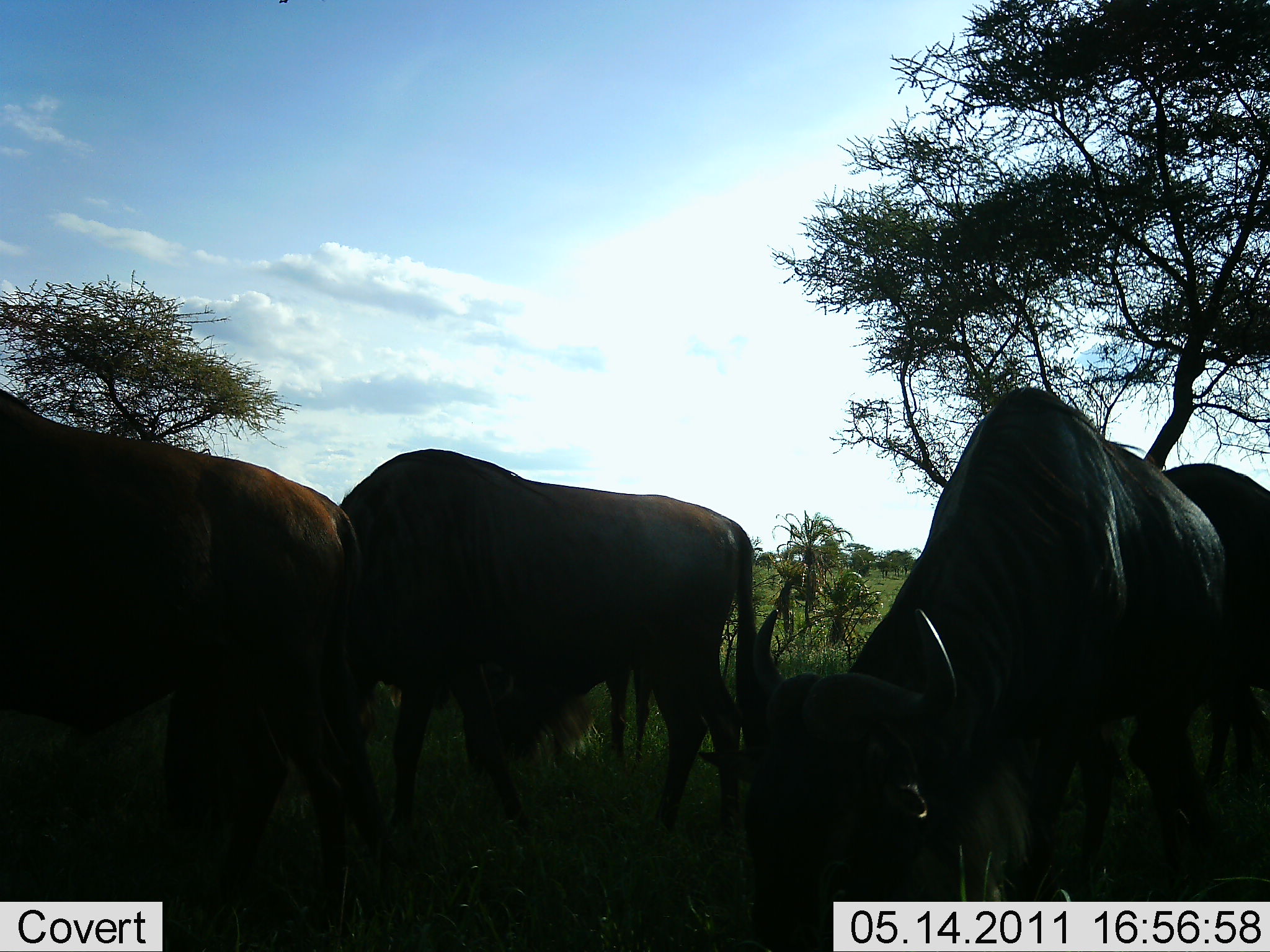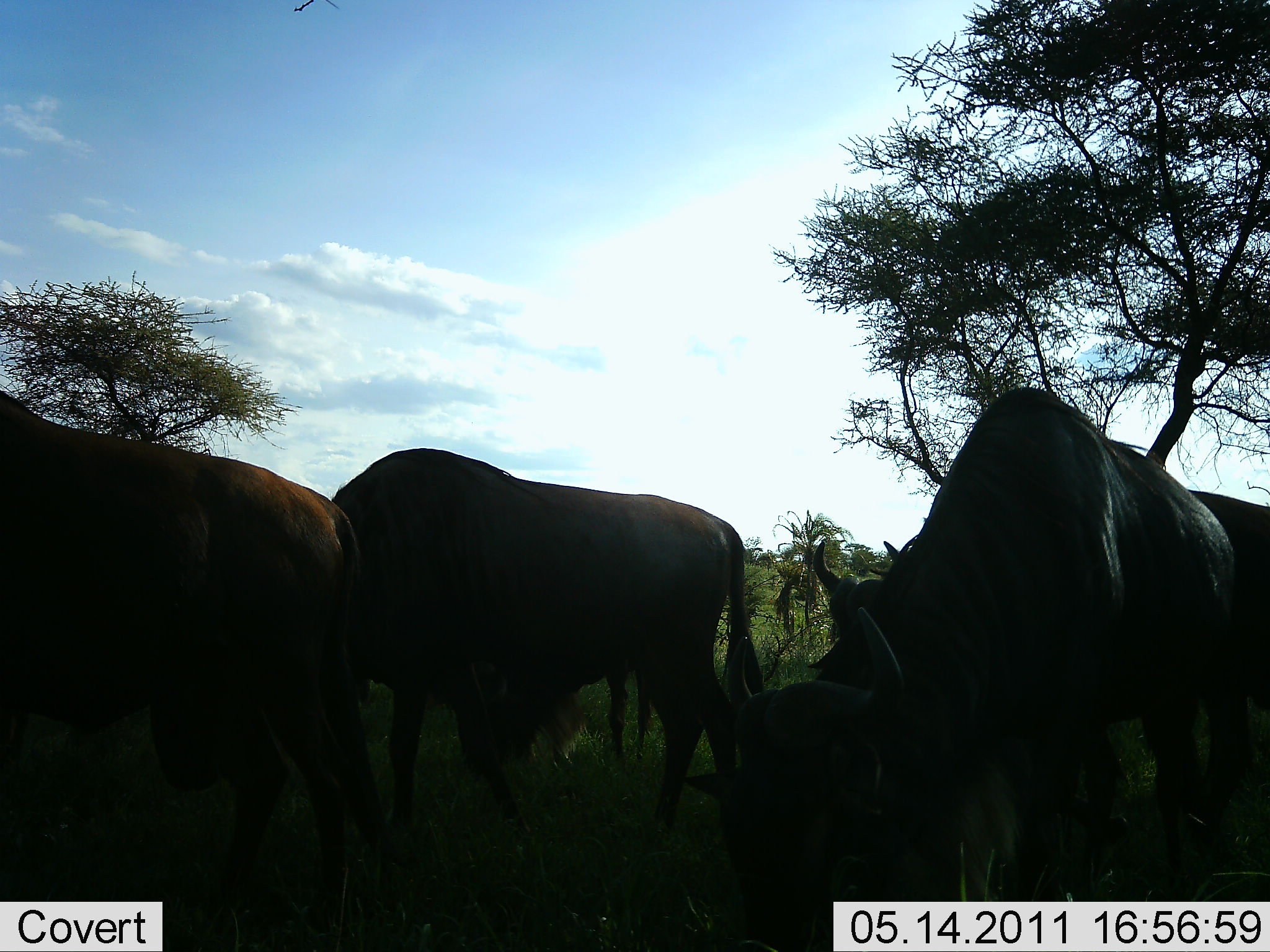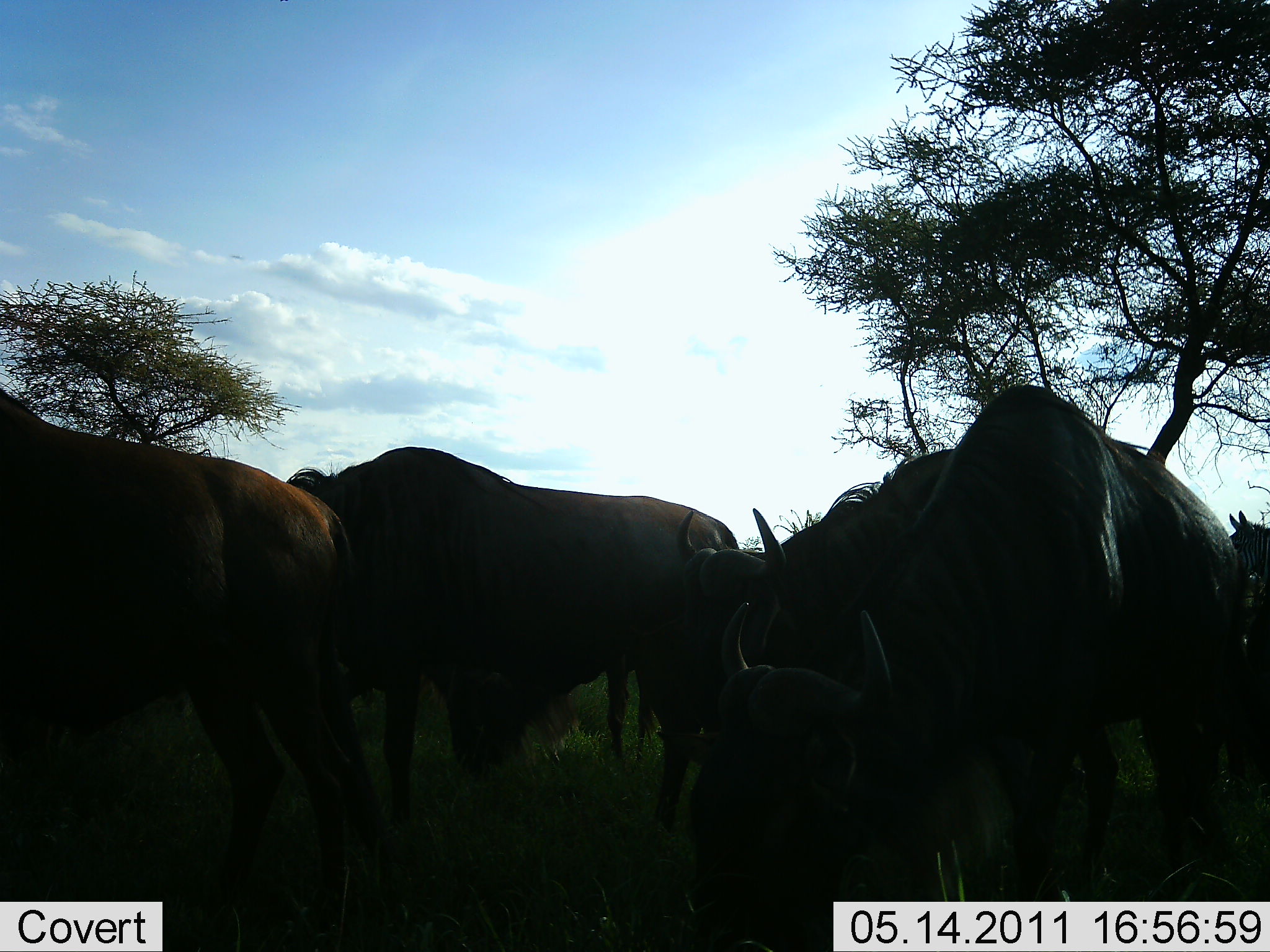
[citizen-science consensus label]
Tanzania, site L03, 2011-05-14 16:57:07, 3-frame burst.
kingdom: Animalia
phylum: Chordata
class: Mammalia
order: Artiodactyla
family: Bovidae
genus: Connochaetes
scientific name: Connochaetes taurinus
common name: blue wildebeest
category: wildebeest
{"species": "wildebeest (blue wildebeest) (Connochaetes taurinus)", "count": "5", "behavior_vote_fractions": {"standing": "50%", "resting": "8%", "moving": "42%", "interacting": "0%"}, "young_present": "8%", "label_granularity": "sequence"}